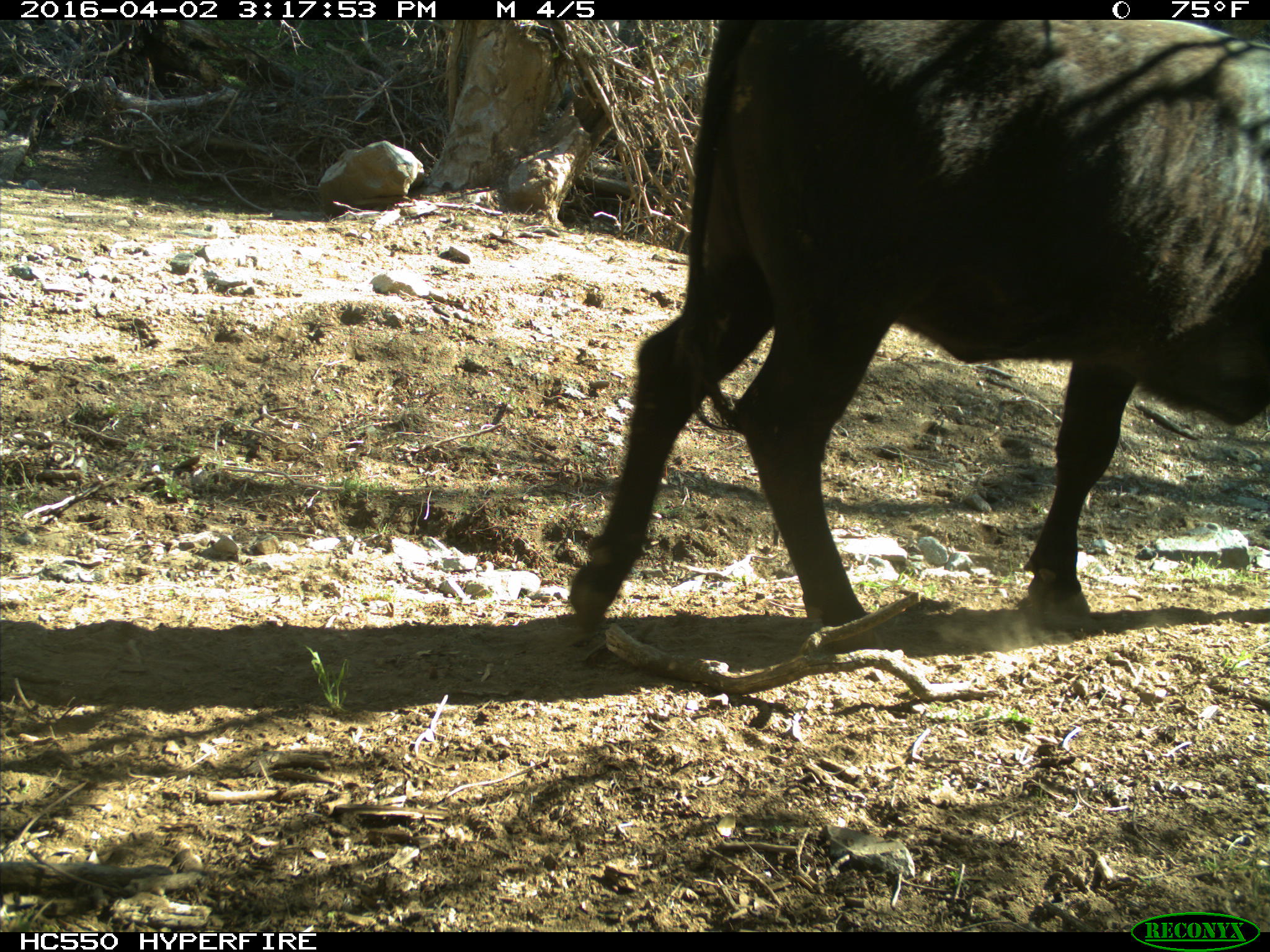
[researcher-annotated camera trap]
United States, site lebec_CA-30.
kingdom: Animalia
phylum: Chordata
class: Mammalia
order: Artiodactyla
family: Bovidae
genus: Bos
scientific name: Bos taurus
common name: domestic cow